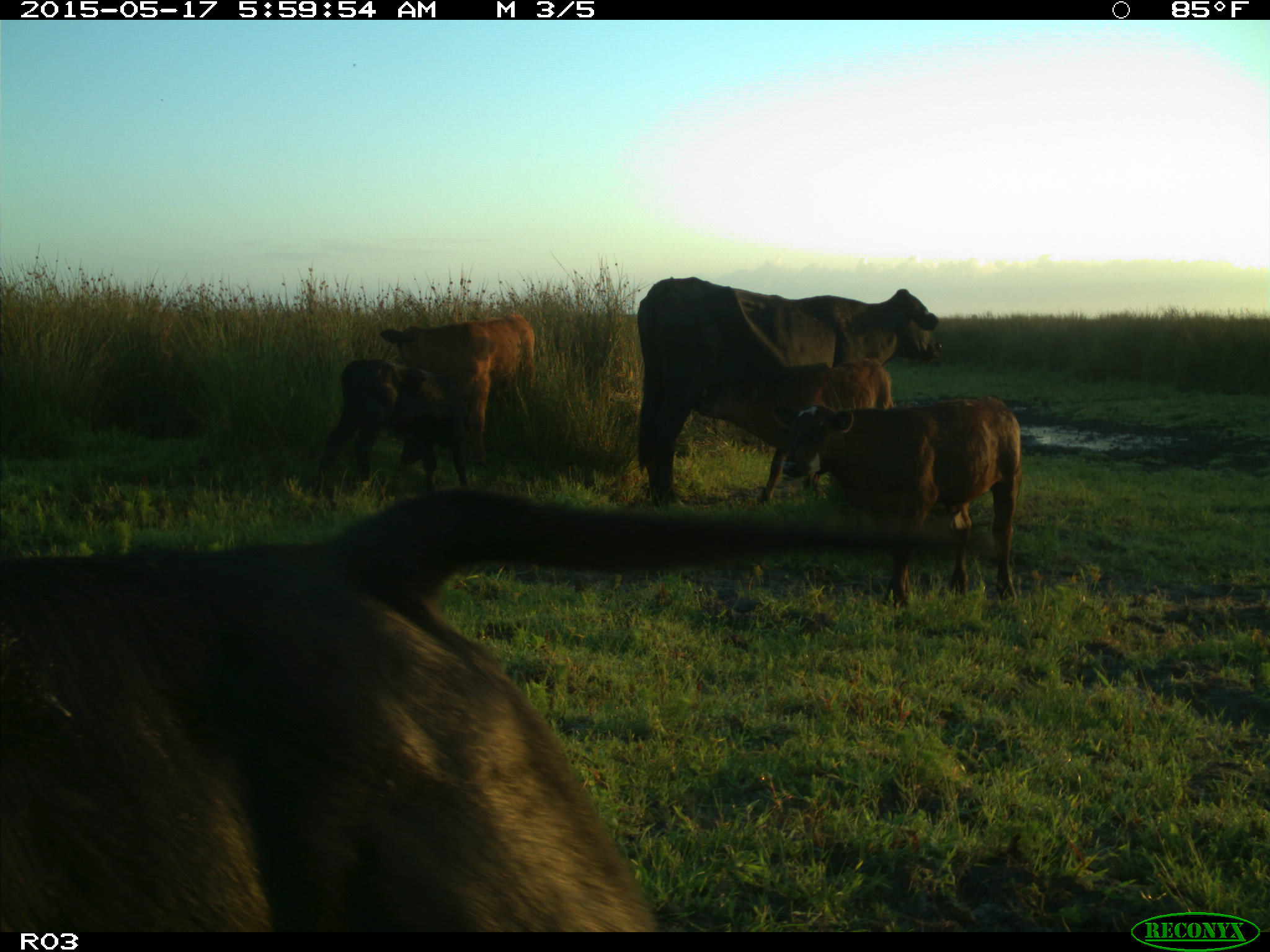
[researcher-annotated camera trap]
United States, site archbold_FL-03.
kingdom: Animalia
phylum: Chordata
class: Mammalia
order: Artiodactyla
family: Bovidae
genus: Bos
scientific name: Bos taurus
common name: domestic cow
Bos taurus (domestic cow).